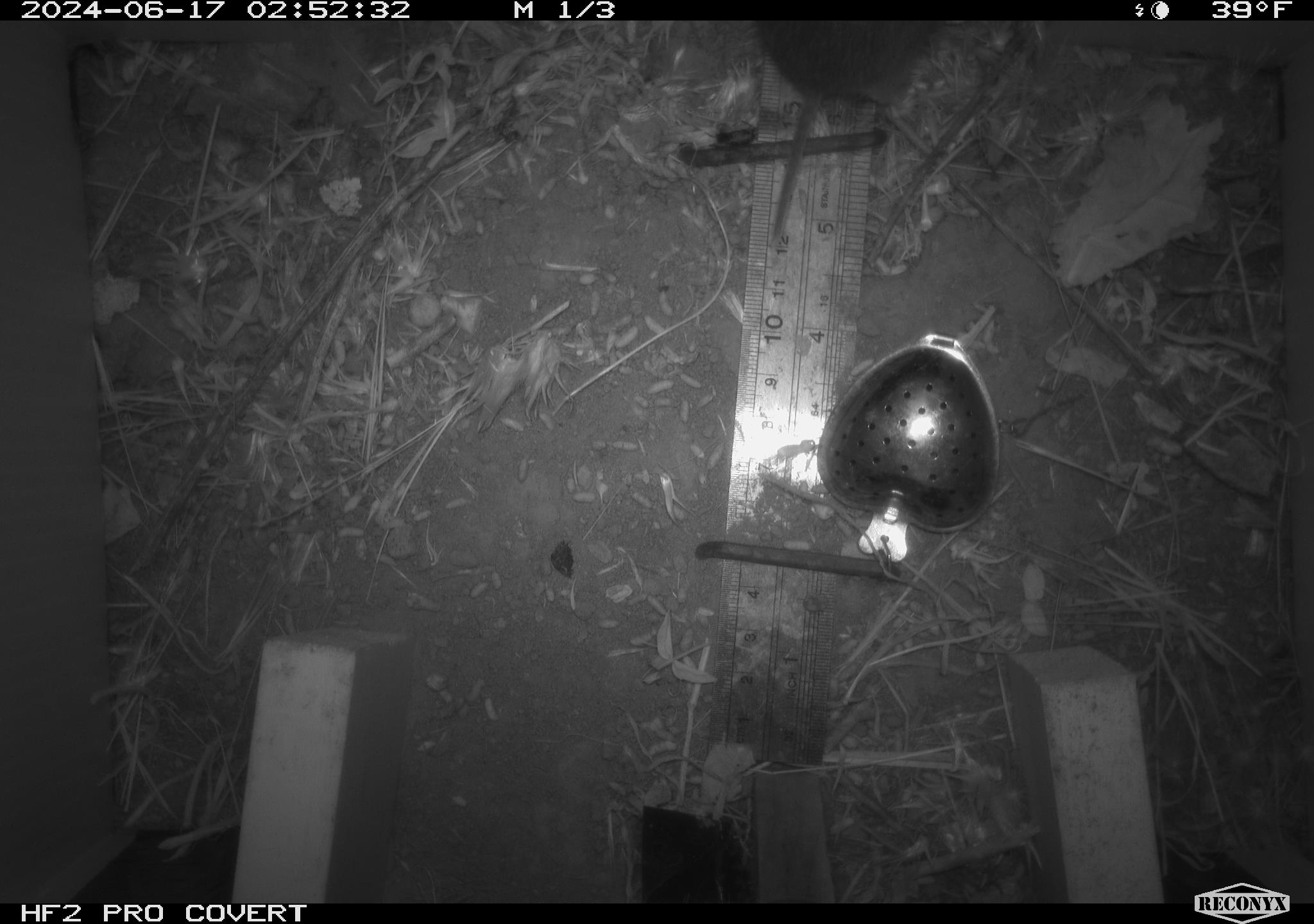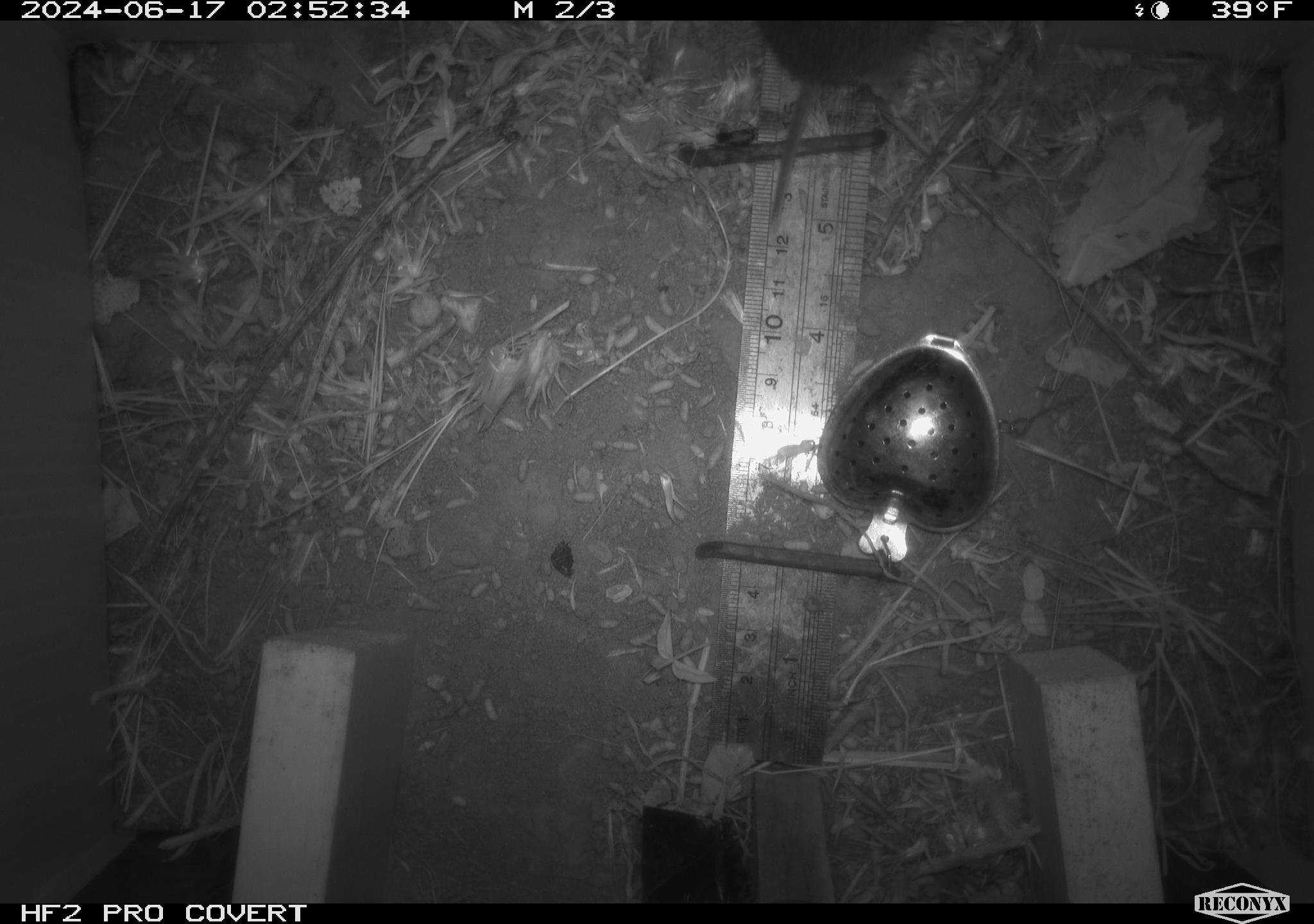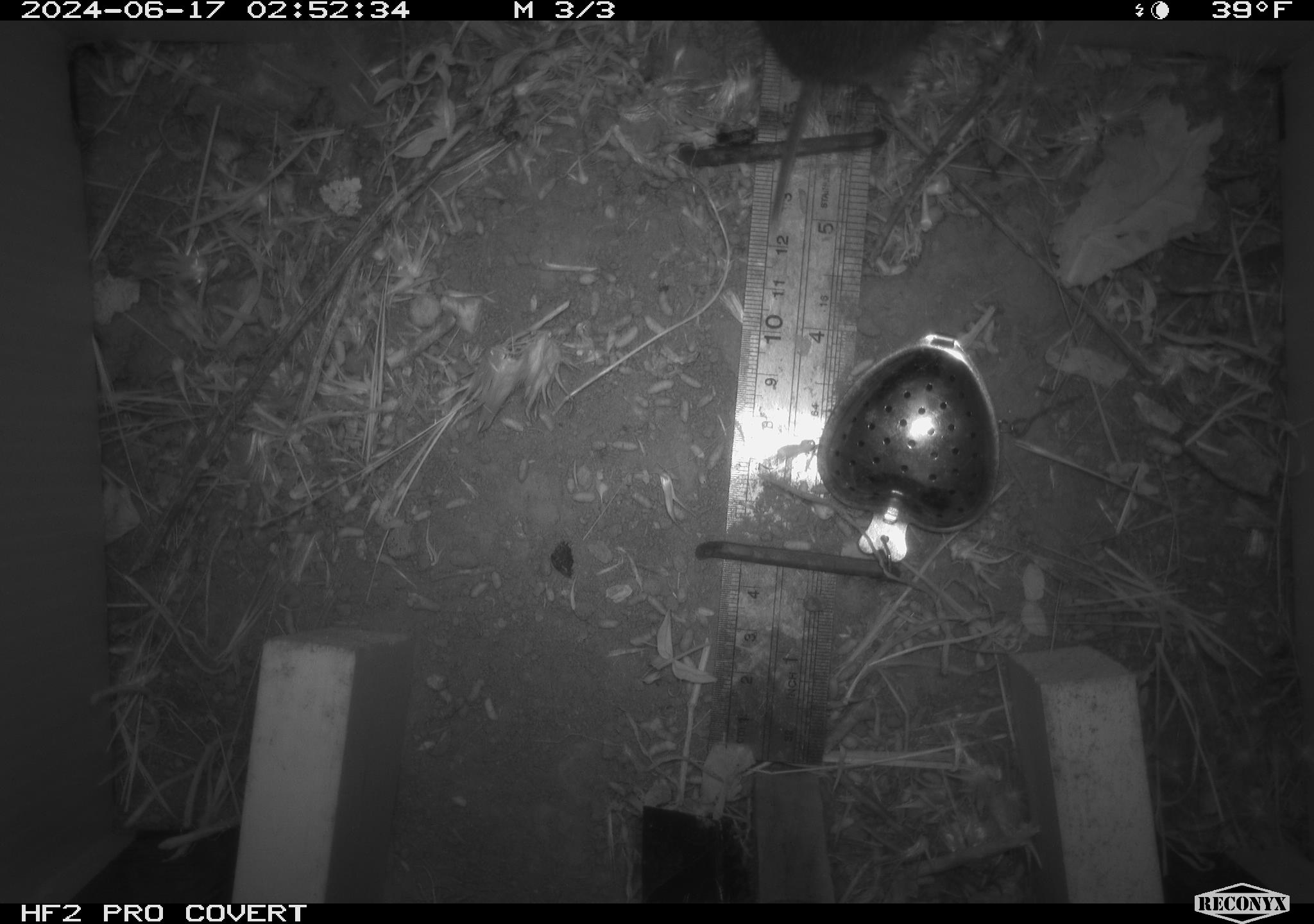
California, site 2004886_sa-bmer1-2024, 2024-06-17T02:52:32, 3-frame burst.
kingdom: Animalia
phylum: Chordata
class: Mammalia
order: Rodentia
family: Cricetidae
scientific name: Cricetidae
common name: hamsters, voles, lemmings, and allies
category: cricetidae family